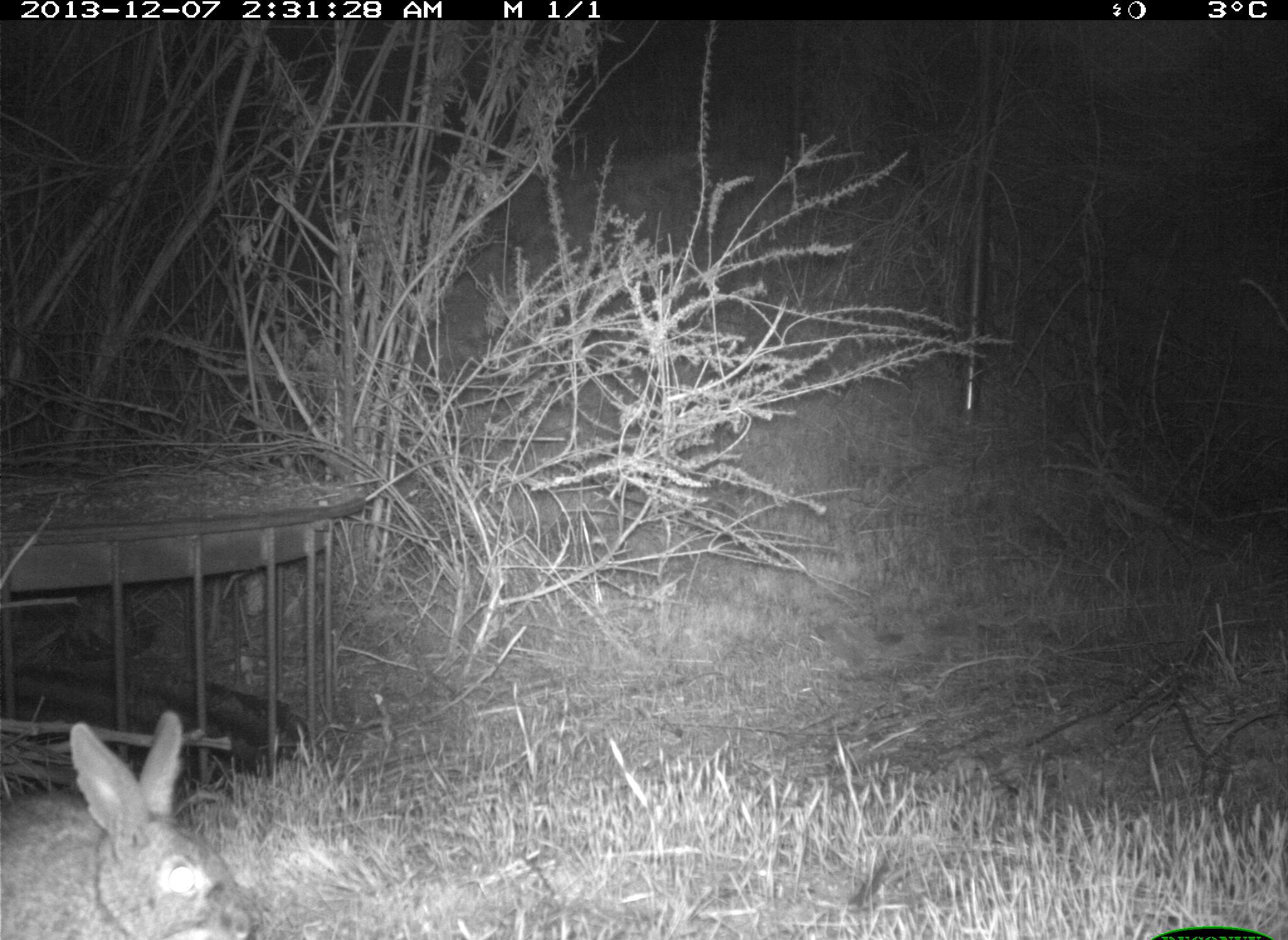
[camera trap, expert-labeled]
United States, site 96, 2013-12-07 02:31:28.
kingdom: Animalia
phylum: Chordata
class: Mammalia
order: Lagomorpha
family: Leporidae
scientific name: Leporidae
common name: rabbits and hares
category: rabbit